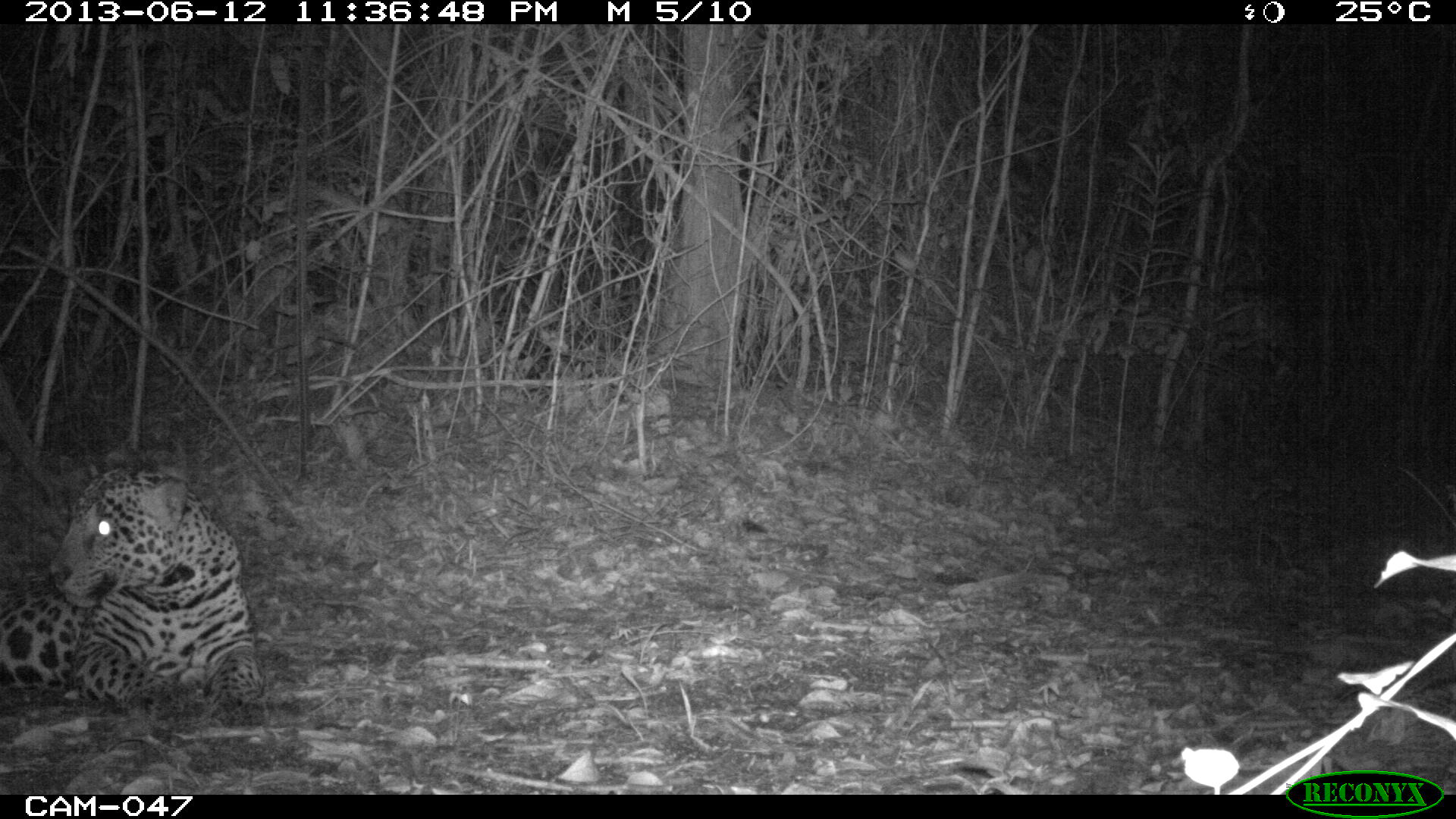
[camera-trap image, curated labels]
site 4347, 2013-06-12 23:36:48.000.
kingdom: Animalia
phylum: Chordata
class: Mammalia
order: Carnivora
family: Felidae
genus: Panthera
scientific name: Panthera onca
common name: jaguar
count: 1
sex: male